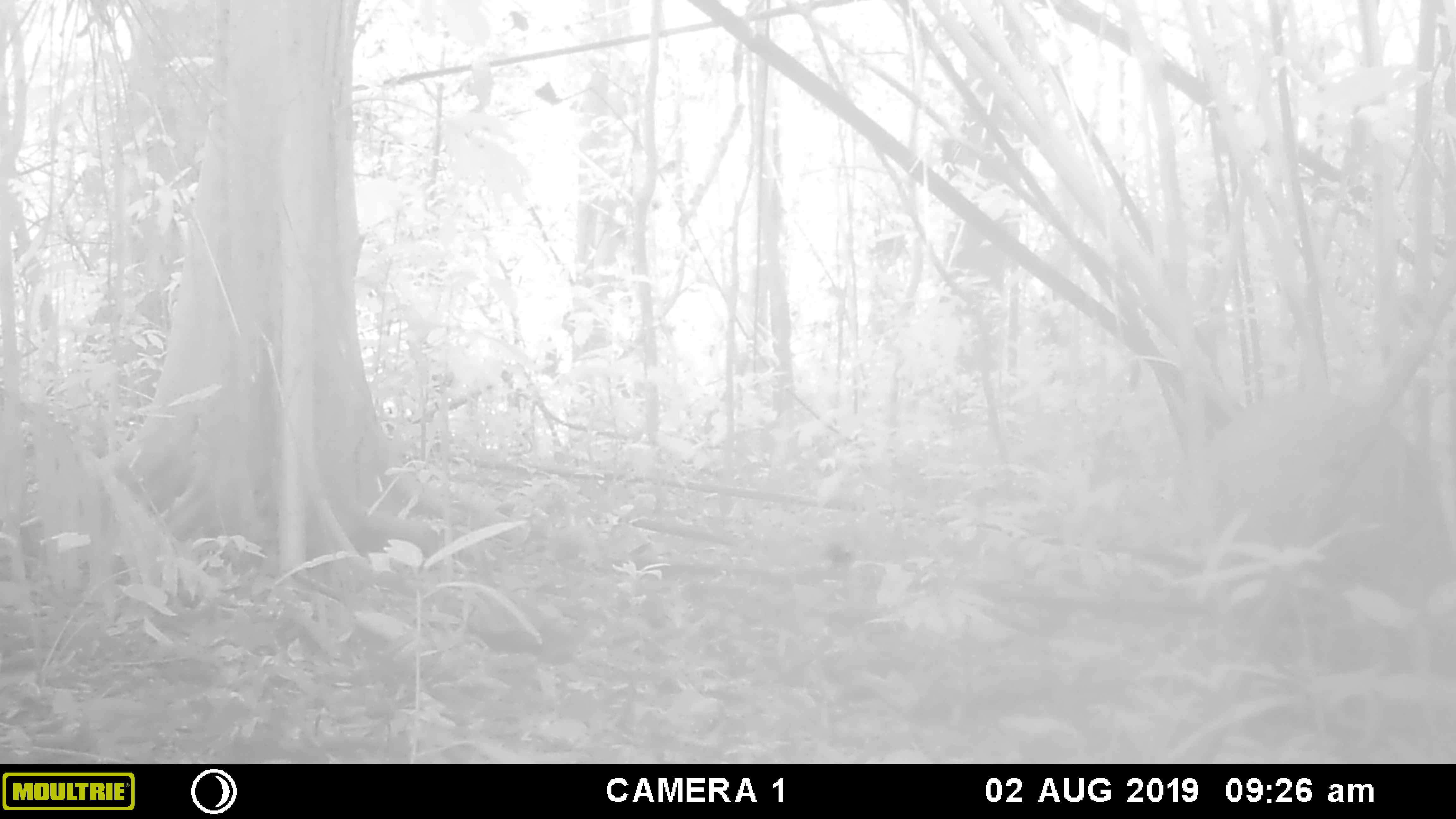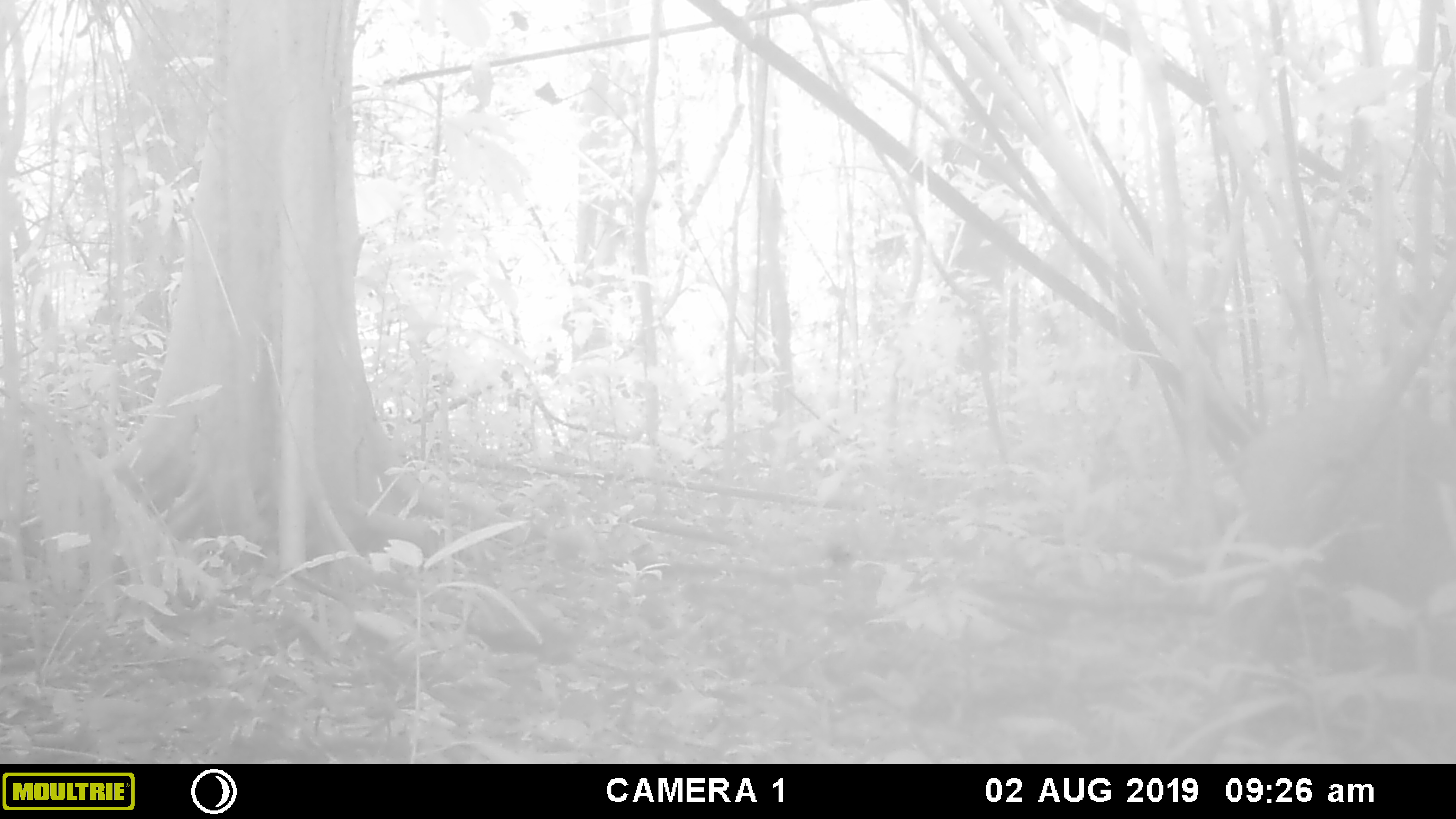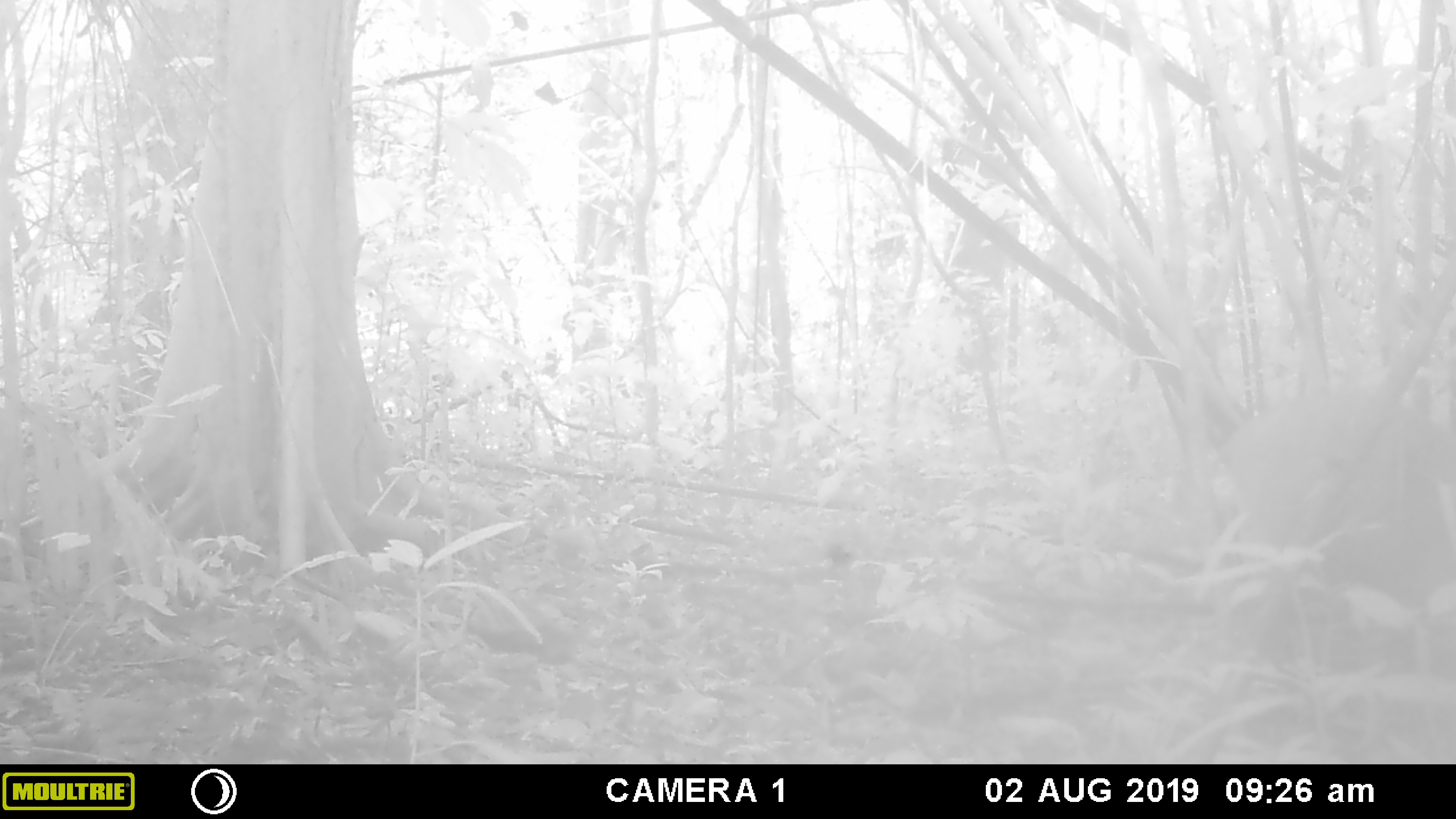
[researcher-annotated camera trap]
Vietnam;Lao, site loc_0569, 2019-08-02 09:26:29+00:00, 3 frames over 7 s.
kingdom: Animalia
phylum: Chordata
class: Mammalia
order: Artiodactyla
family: Suidae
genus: Sus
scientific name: Sus scrofa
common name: eurasian wild pig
Eurasian wild pig (Sus scrofa). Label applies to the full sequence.